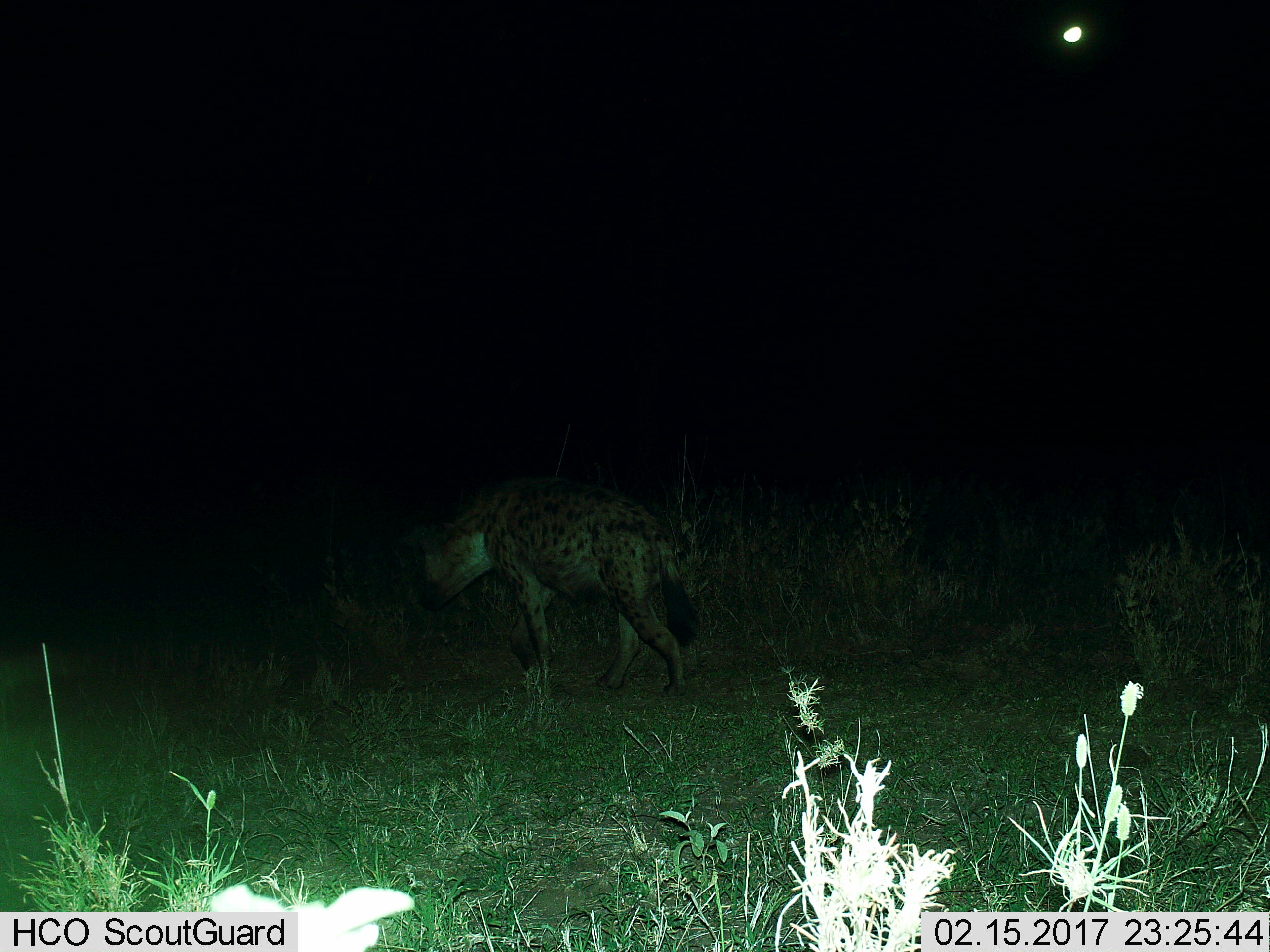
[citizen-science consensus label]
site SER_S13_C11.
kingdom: Animalia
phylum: Chordata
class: Mammalia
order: Carnivora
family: Hyaenidae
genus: Crocuta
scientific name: Crocuta crocuta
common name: spotted hyena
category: hyenaspotted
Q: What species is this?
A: Hyenaspotted (spotted hyena) (Crocuta crocuta).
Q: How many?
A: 1.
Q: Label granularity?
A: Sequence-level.